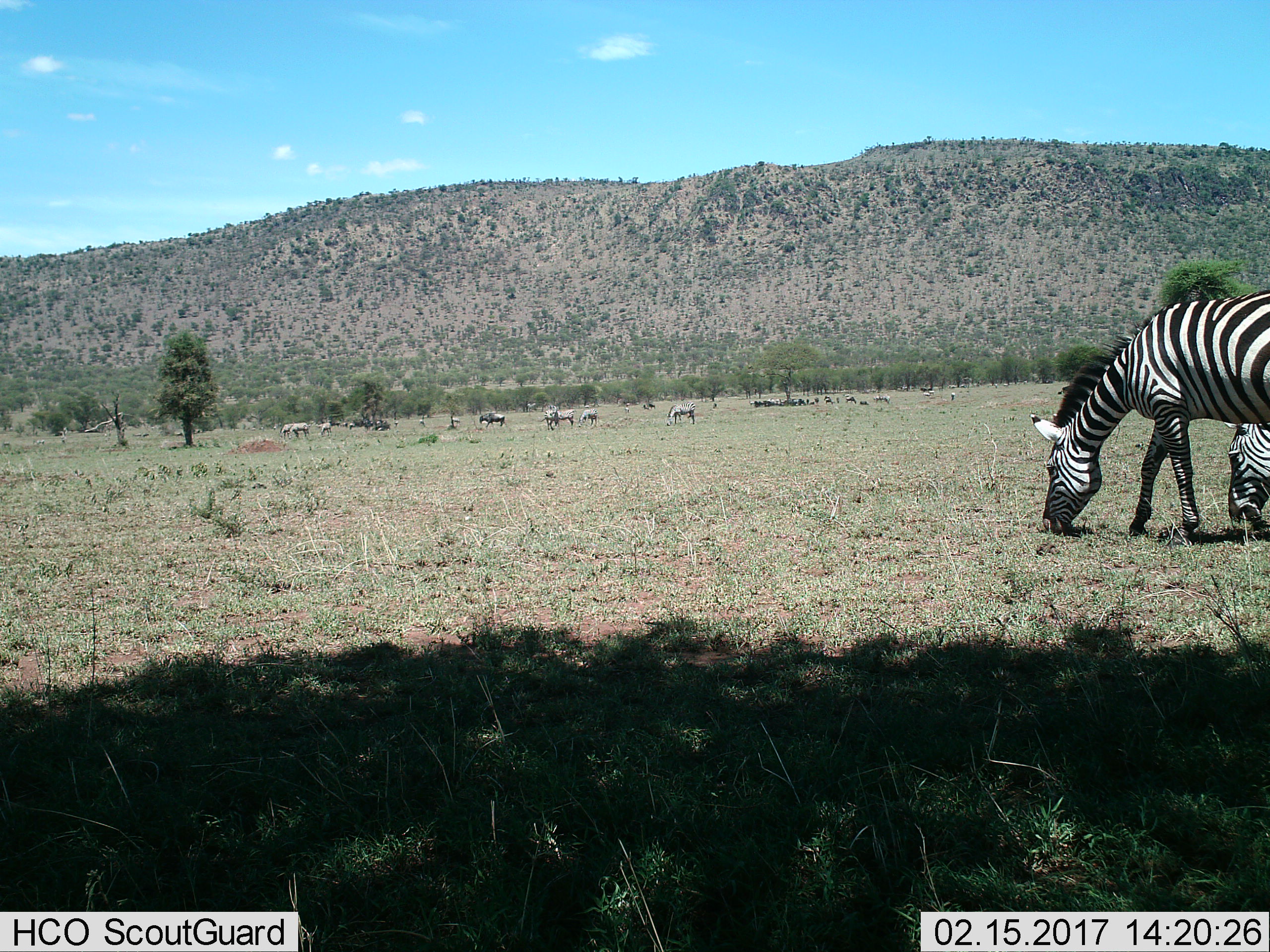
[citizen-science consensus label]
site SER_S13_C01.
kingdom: Animalia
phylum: Chordata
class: Mammalia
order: Perissodactyla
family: Equidae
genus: Equus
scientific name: Equus quagga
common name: plains zebra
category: zebraplains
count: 11-50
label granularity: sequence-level